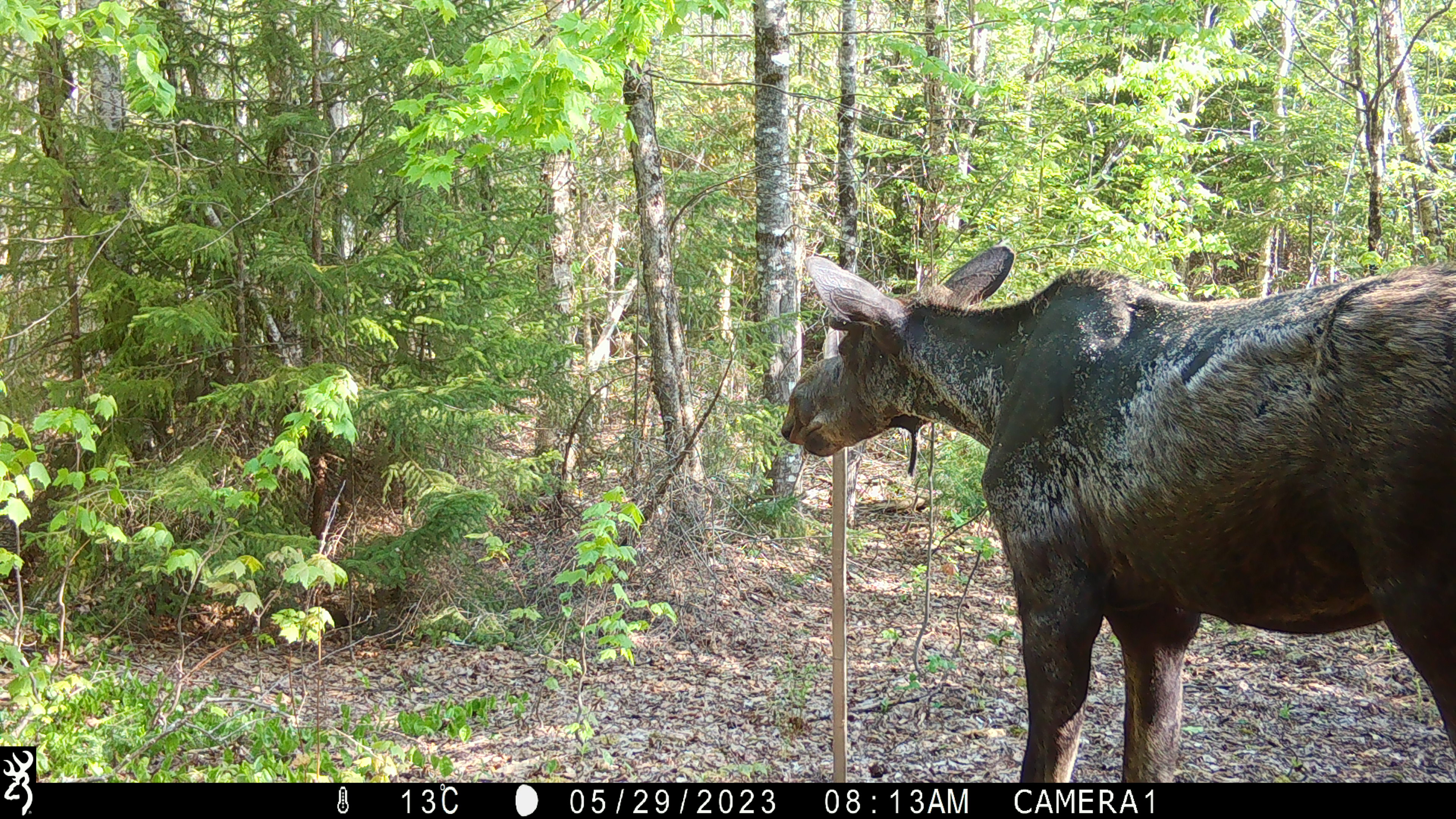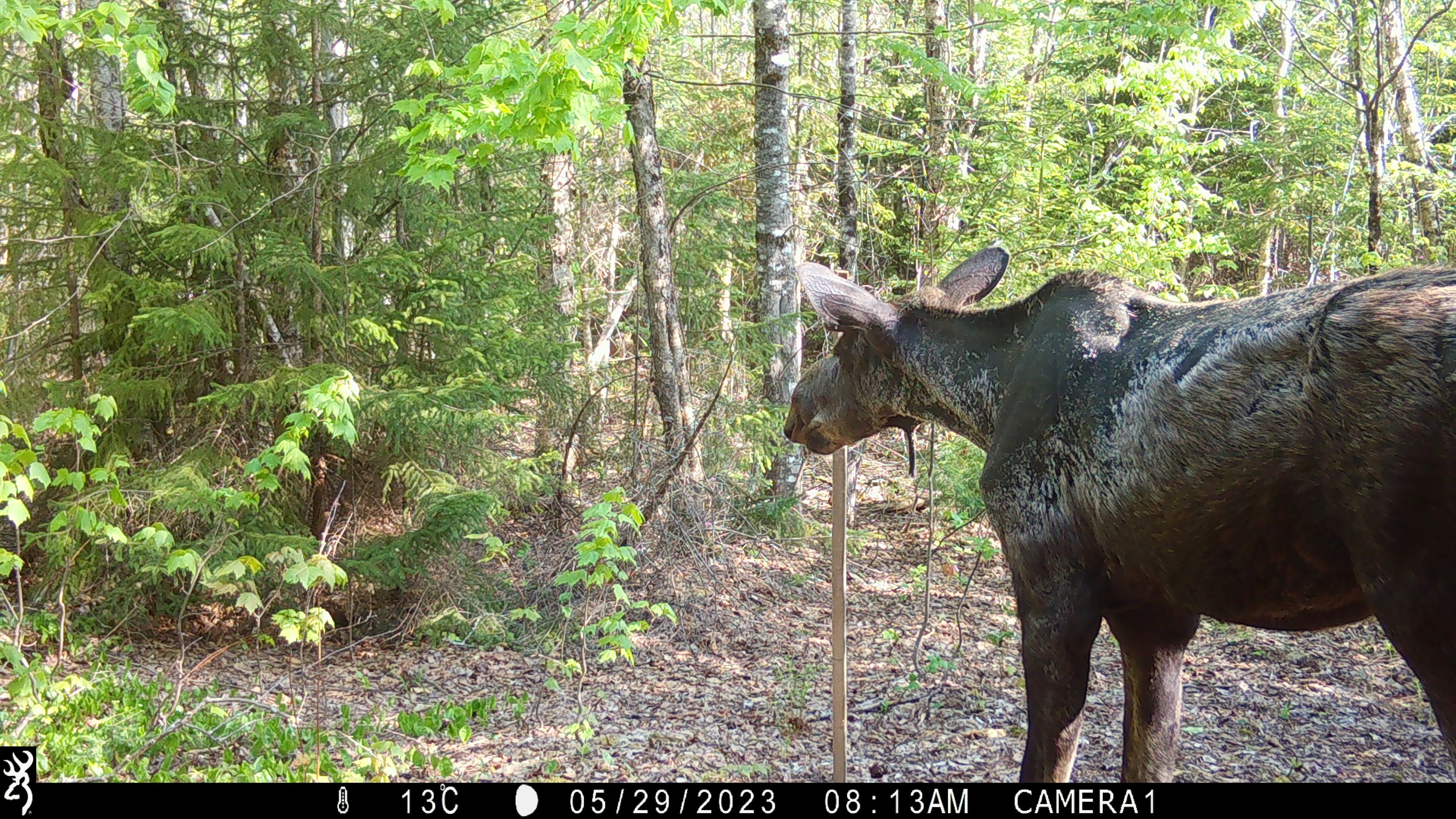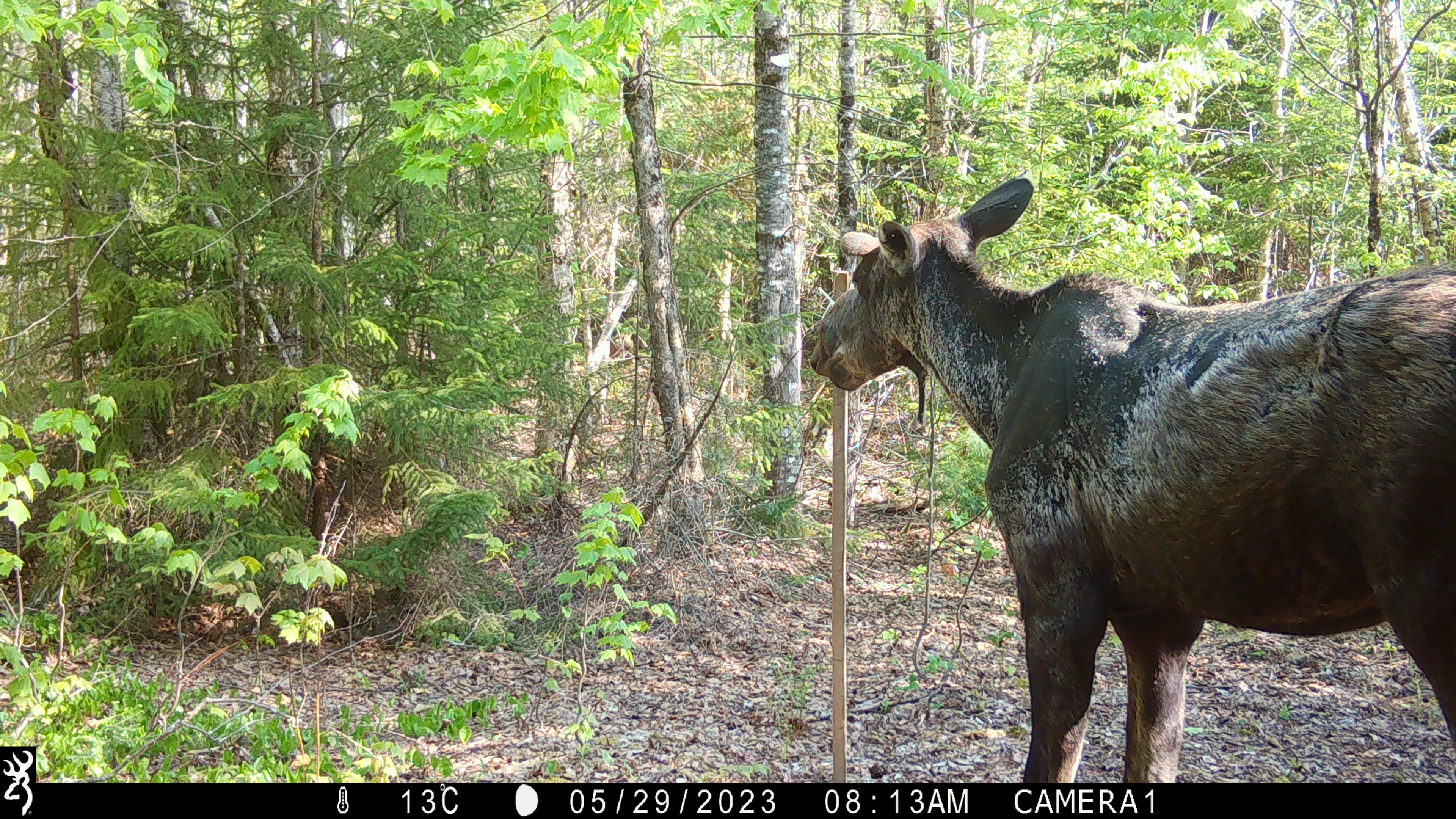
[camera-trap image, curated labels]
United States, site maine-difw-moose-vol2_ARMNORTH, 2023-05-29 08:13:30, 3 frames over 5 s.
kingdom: Animalia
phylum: Chordata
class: Mammalia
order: Artiodactyla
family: Cervidae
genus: Alces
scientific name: Alces alces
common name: moose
Moose (Alces alces).